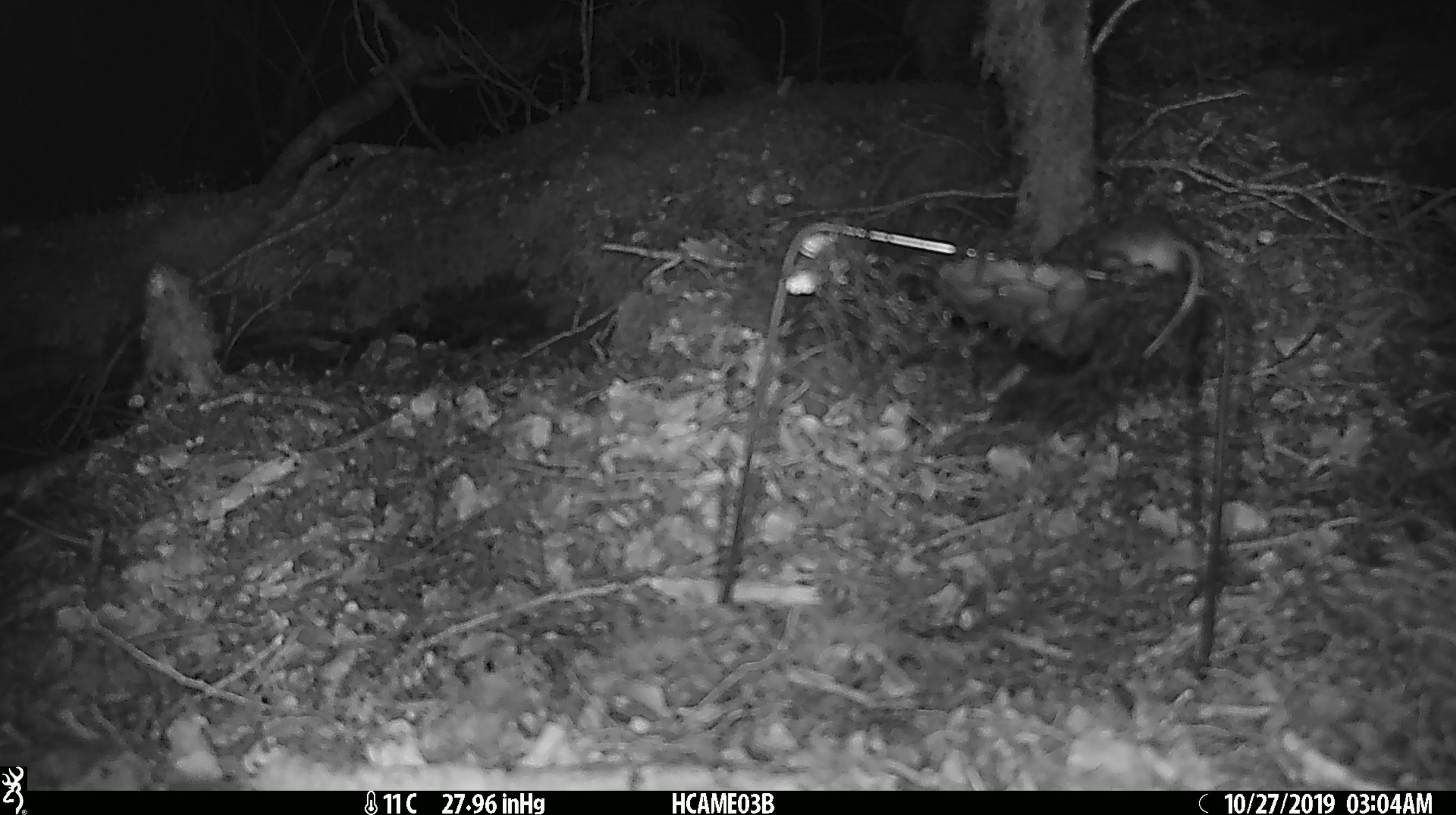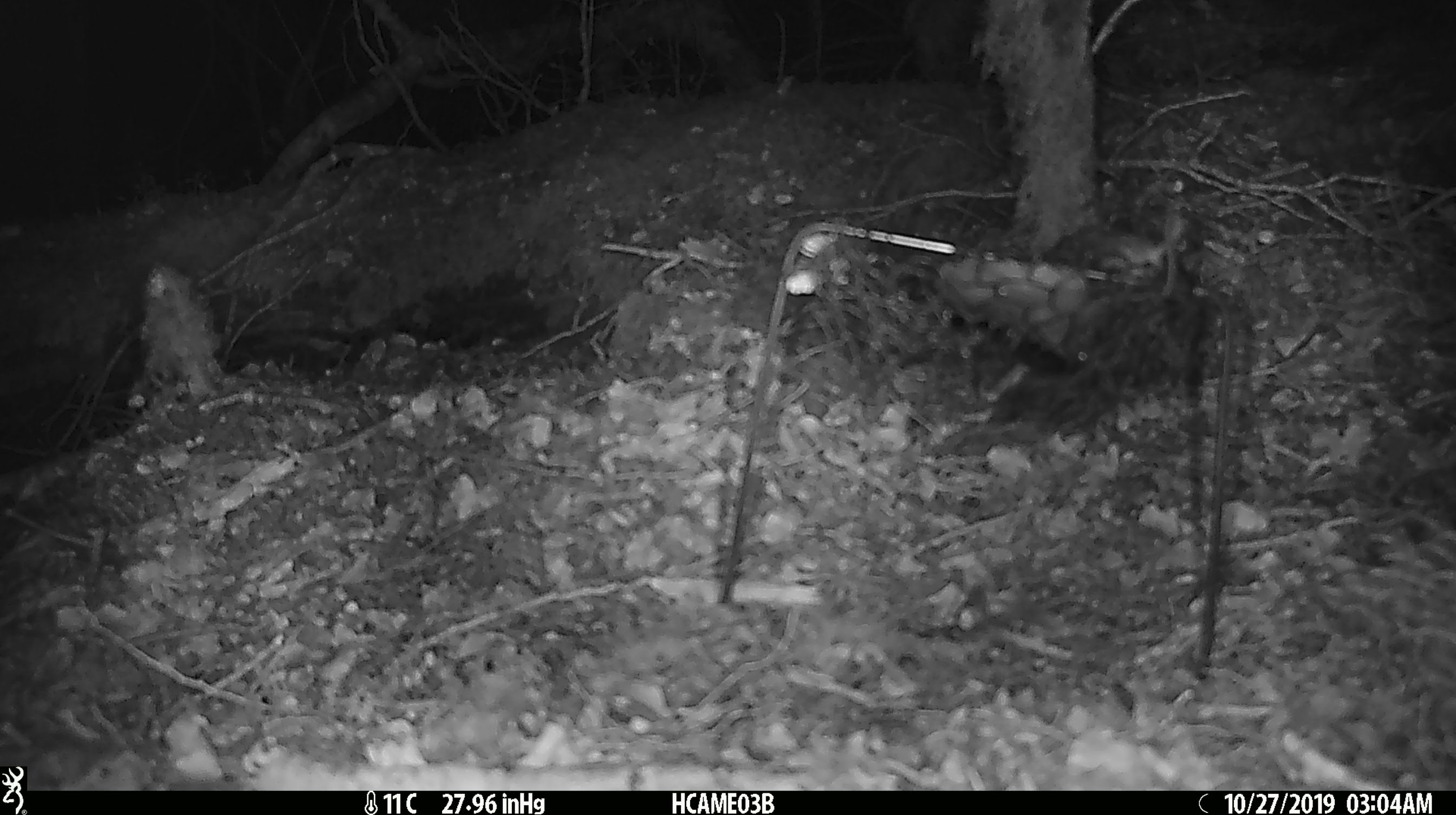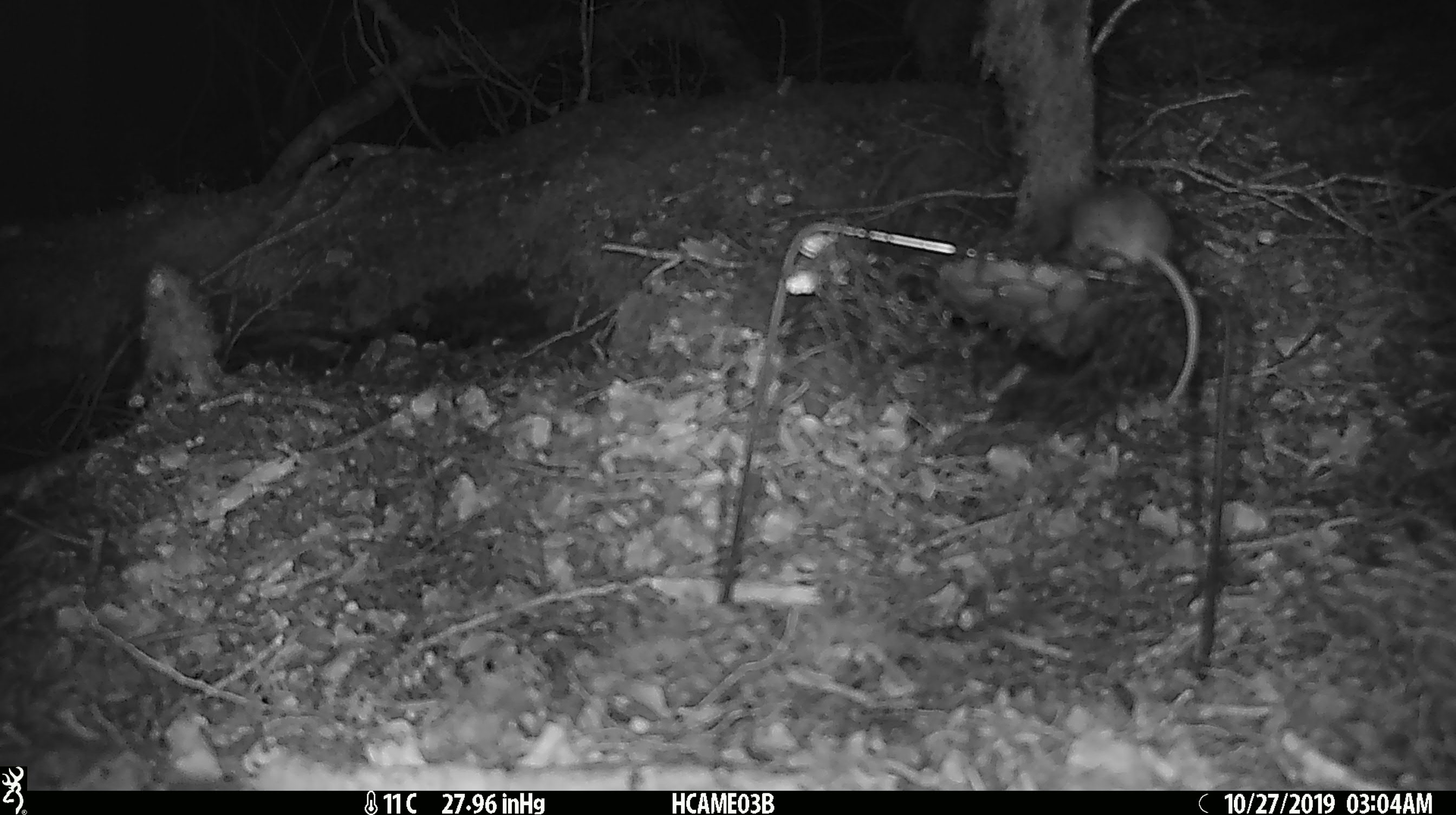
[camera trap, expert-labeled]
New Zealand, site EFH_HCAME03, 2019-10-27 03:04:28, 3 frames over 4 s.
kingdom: Animalia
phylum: Chordata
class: Mammalia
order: Rodentia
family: Muridae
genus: Mus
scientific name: Mus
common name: mouse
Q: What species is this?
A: Mouse (Mus).